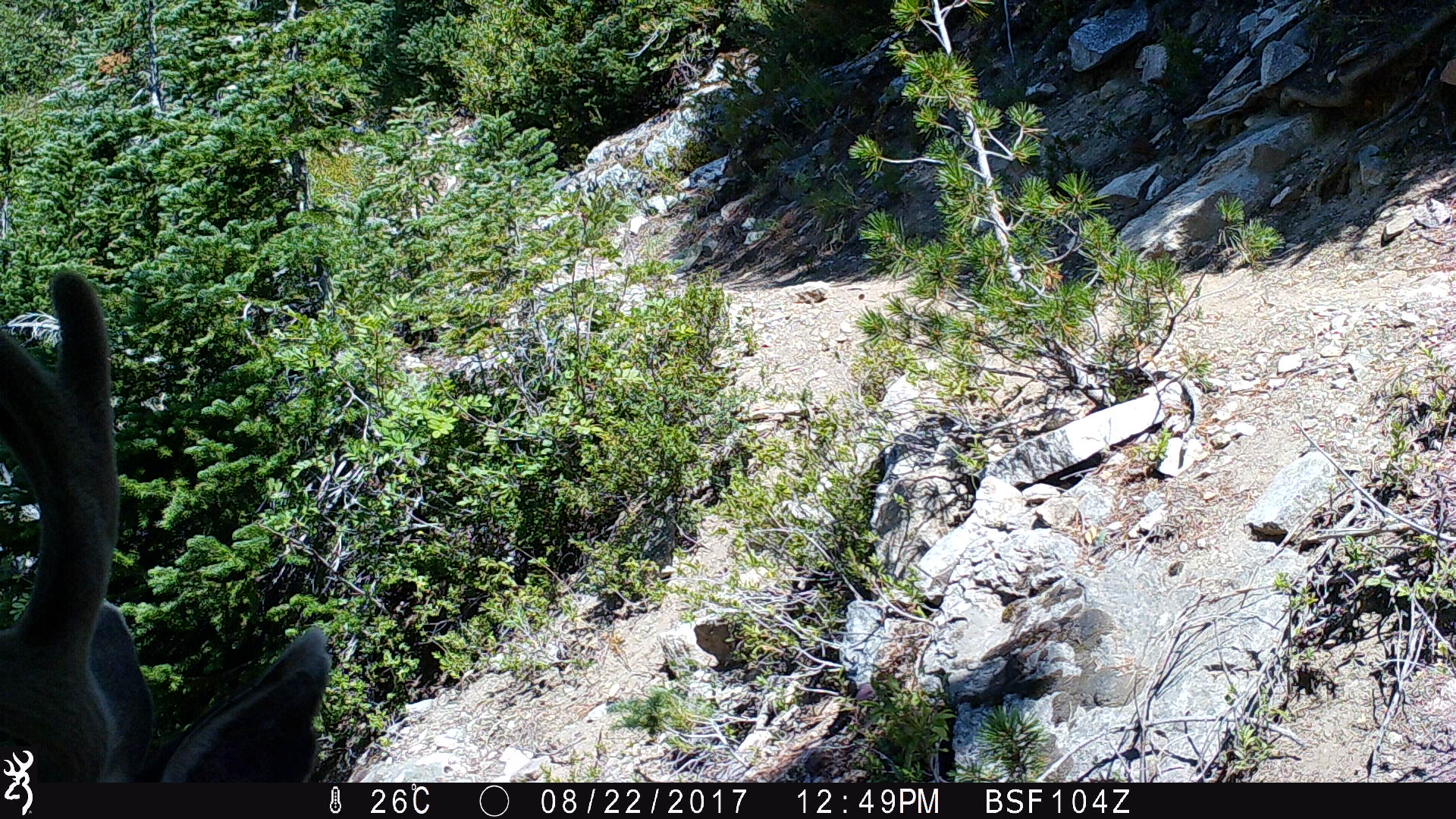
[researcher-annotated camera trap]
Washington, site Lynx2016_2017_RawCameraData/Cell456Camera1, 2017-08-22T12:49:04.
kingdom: Animalia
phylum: Chordata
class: Mammalia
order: Artiodactyla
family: Cervidae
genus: Odocoileus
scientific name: Odocoileus hemionus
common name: mule deer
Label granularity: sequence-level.